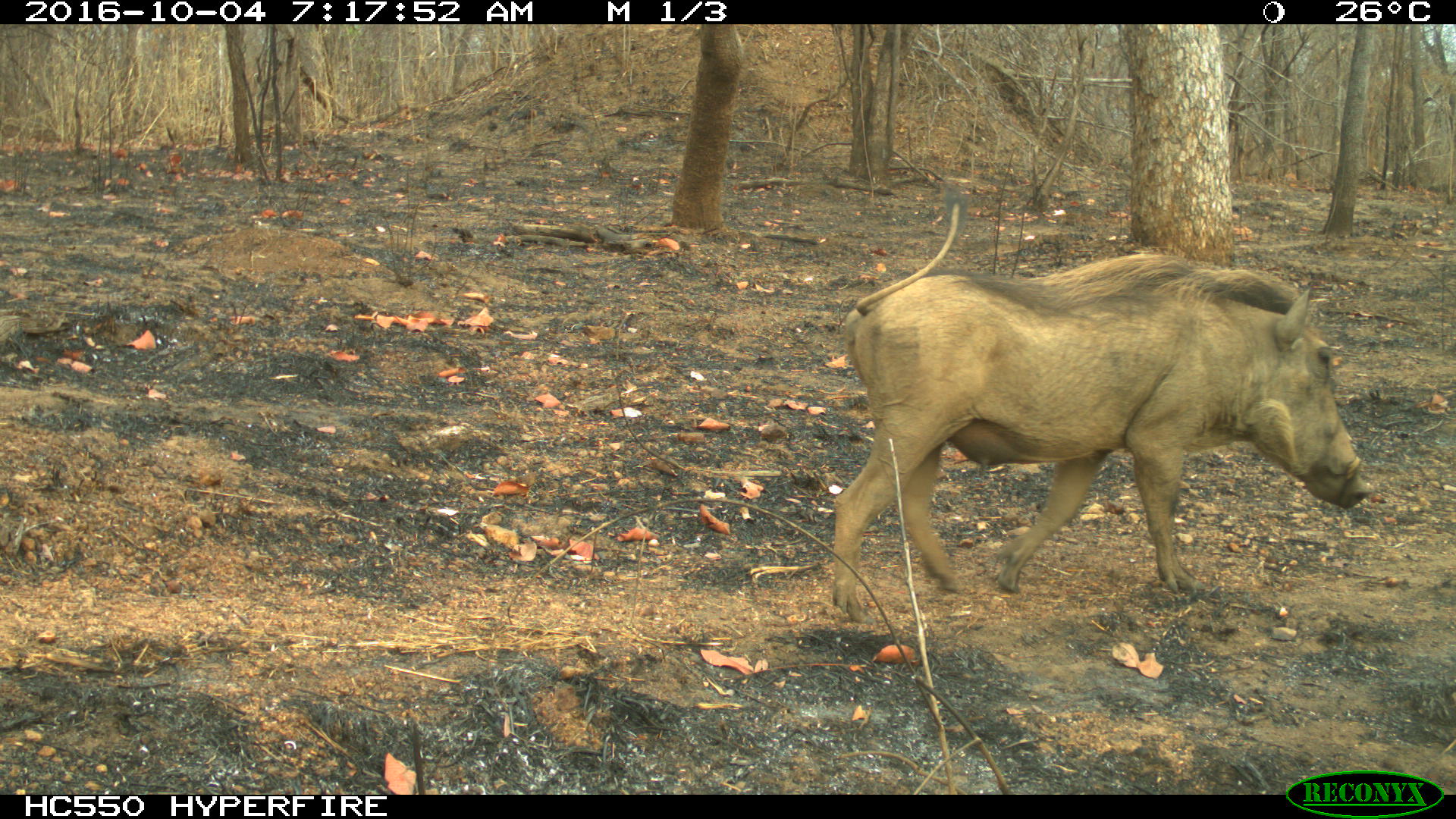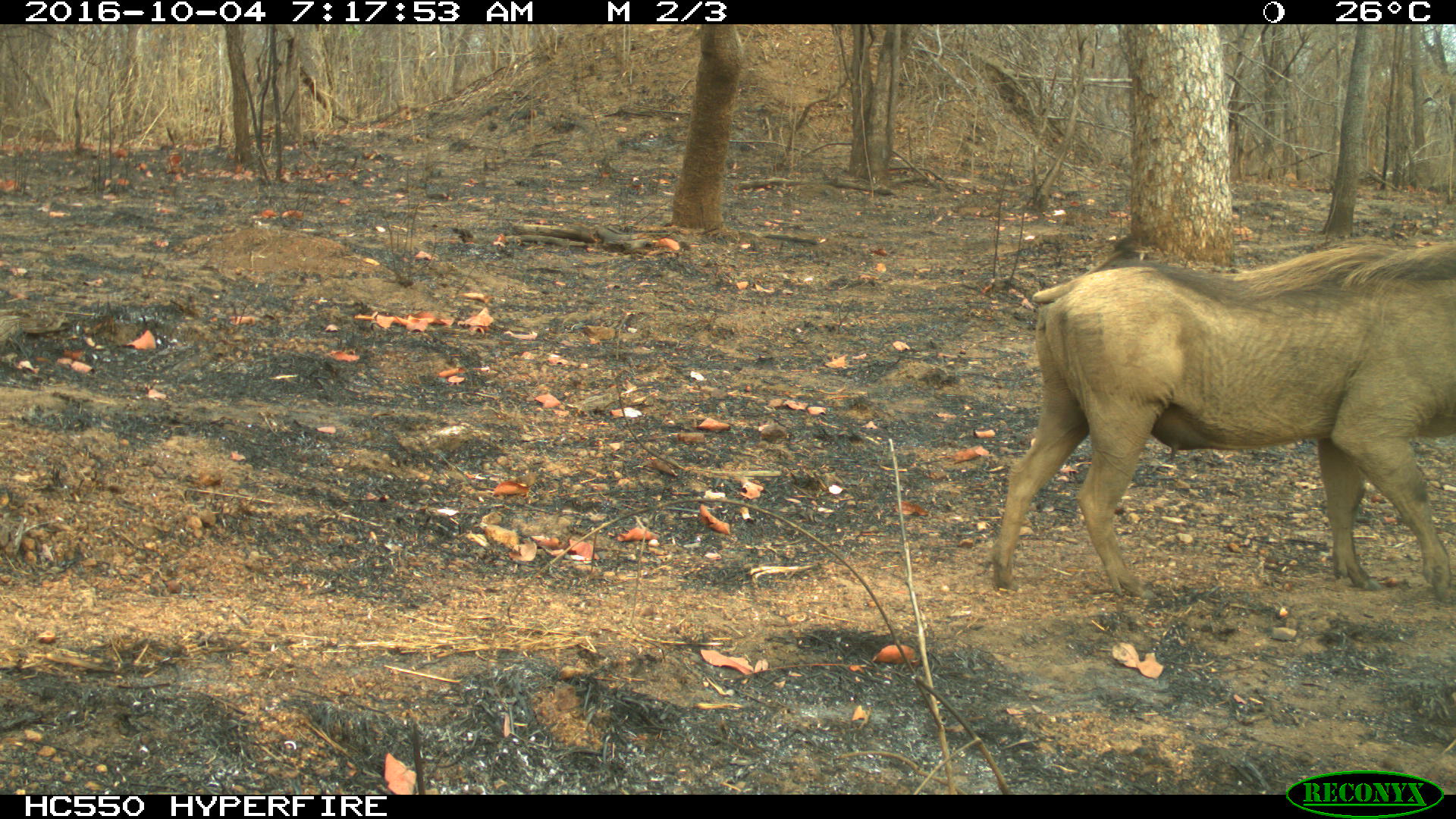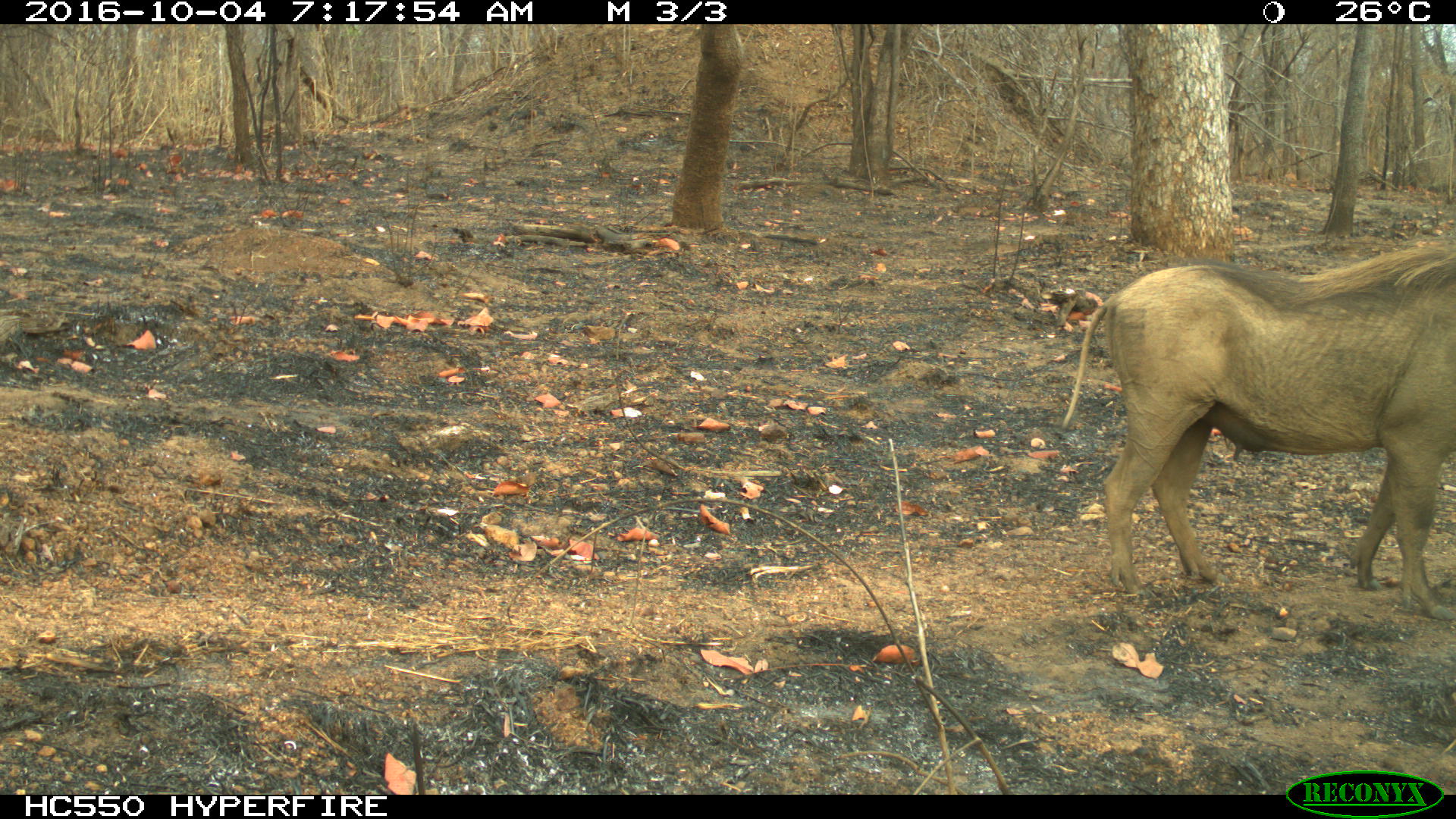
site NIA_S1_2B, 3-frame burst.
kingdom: Animalia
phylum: Chordata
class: Mammalia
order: Artiodactyla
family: Suidae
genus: Phacochoerus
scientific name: Phacochoerus africanus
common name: warthog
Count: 1.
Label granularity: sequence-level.